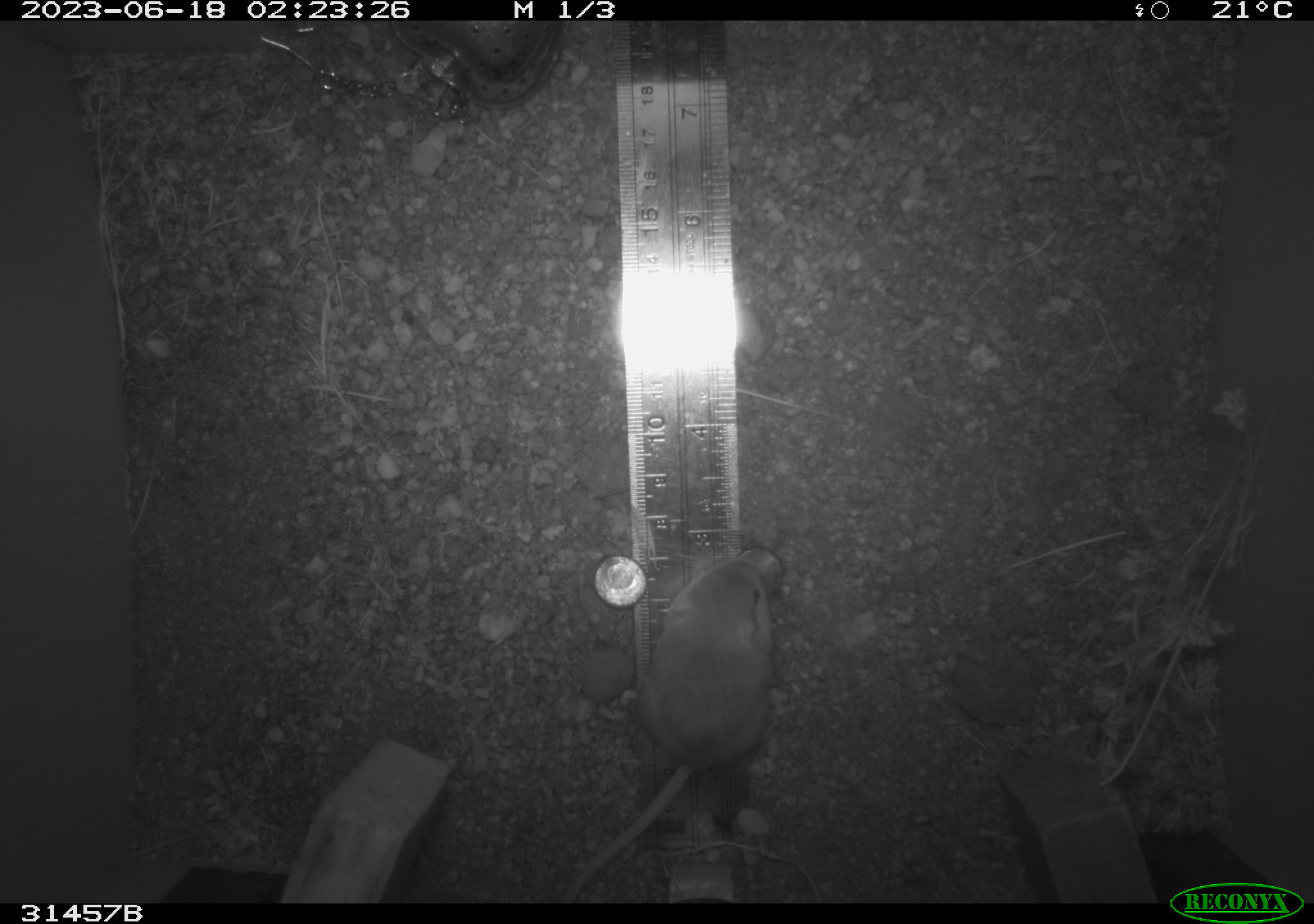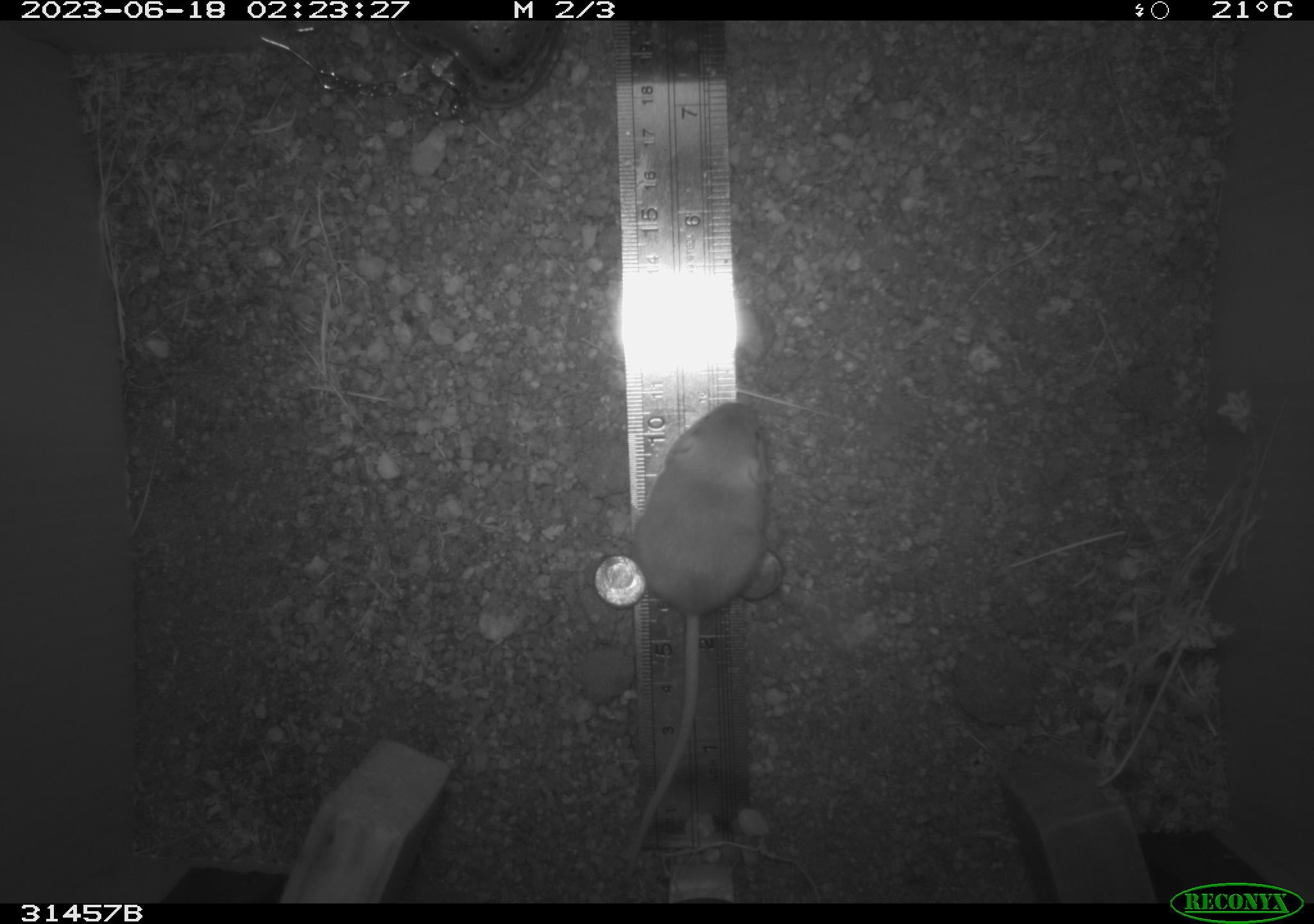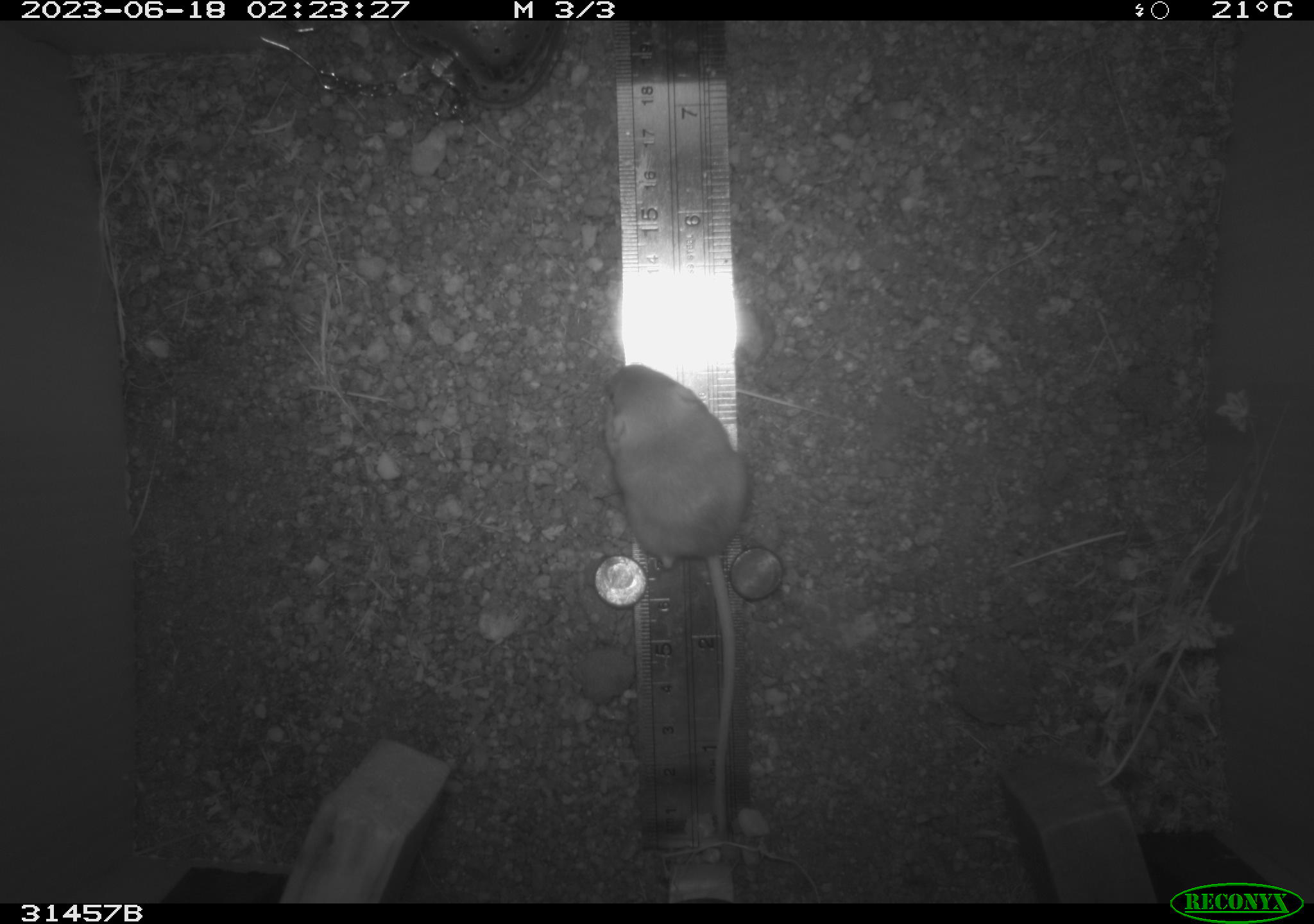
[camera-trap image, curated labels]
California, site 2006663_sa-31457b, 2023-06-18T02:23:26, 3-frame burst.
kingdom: Animalia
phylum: Chordata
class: Mammalia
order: Rodentia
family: Heteromyidae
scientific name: Heteromyidae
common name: kangaroo rats and pocket mice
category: heteromyidae family